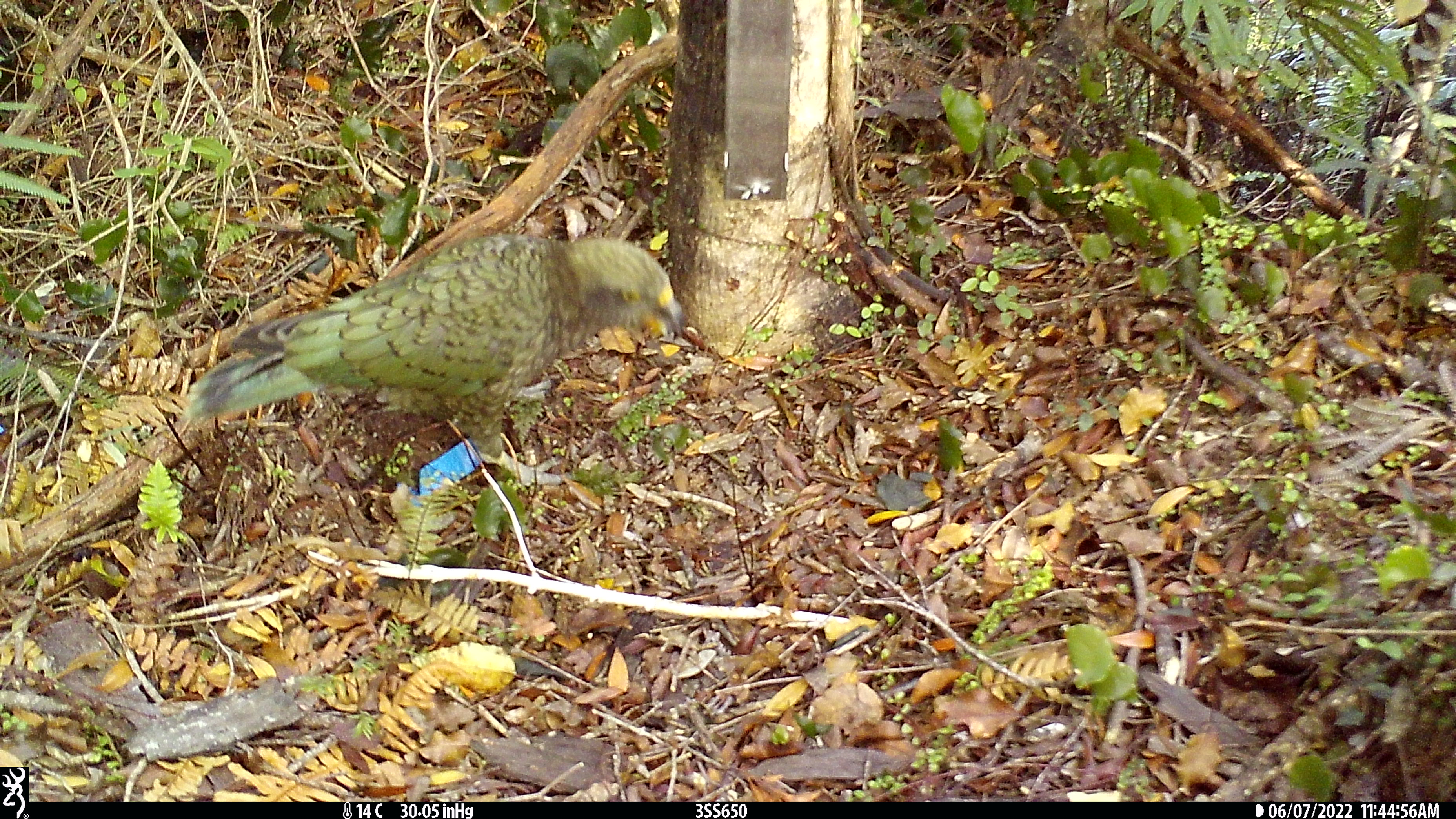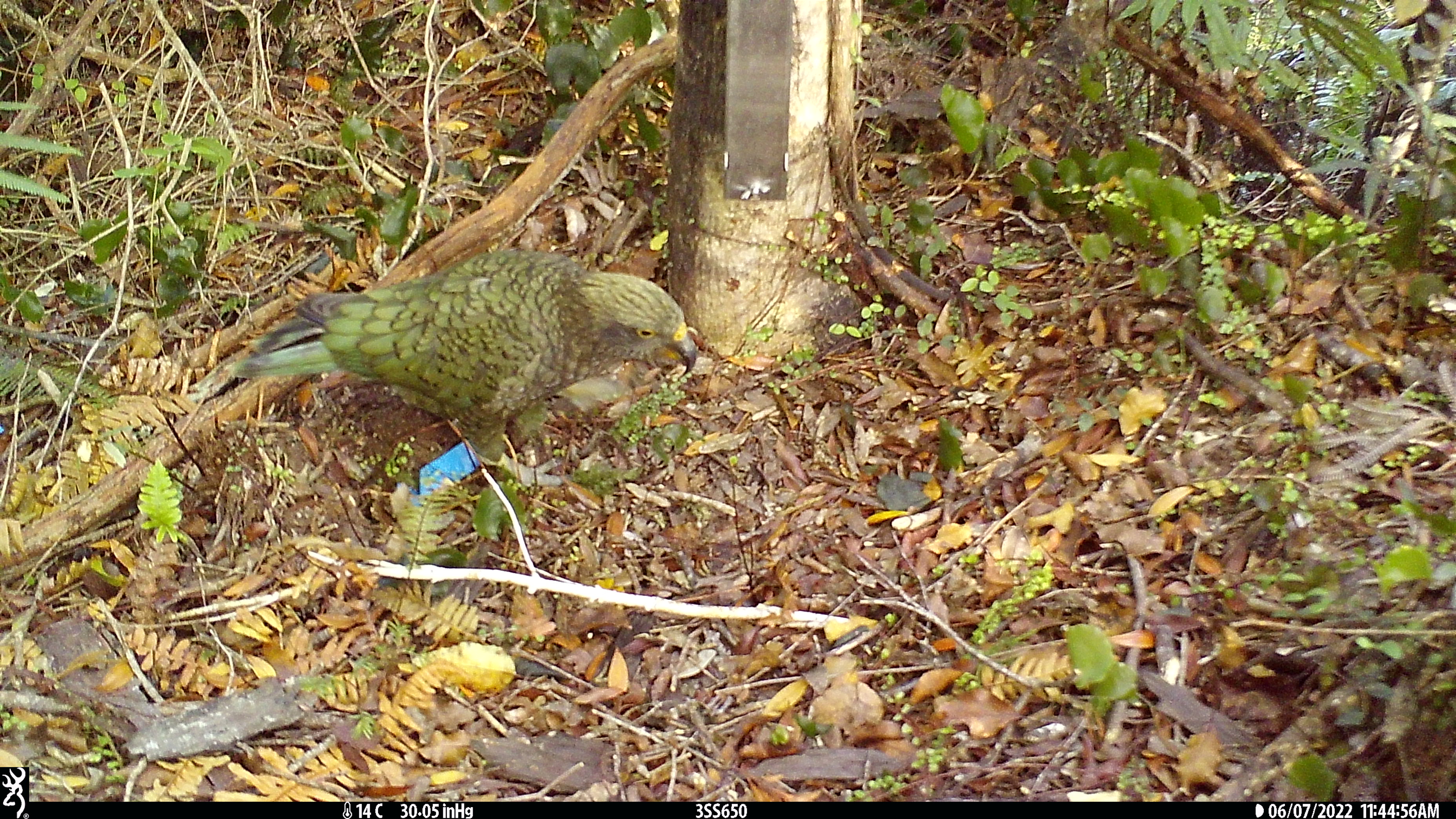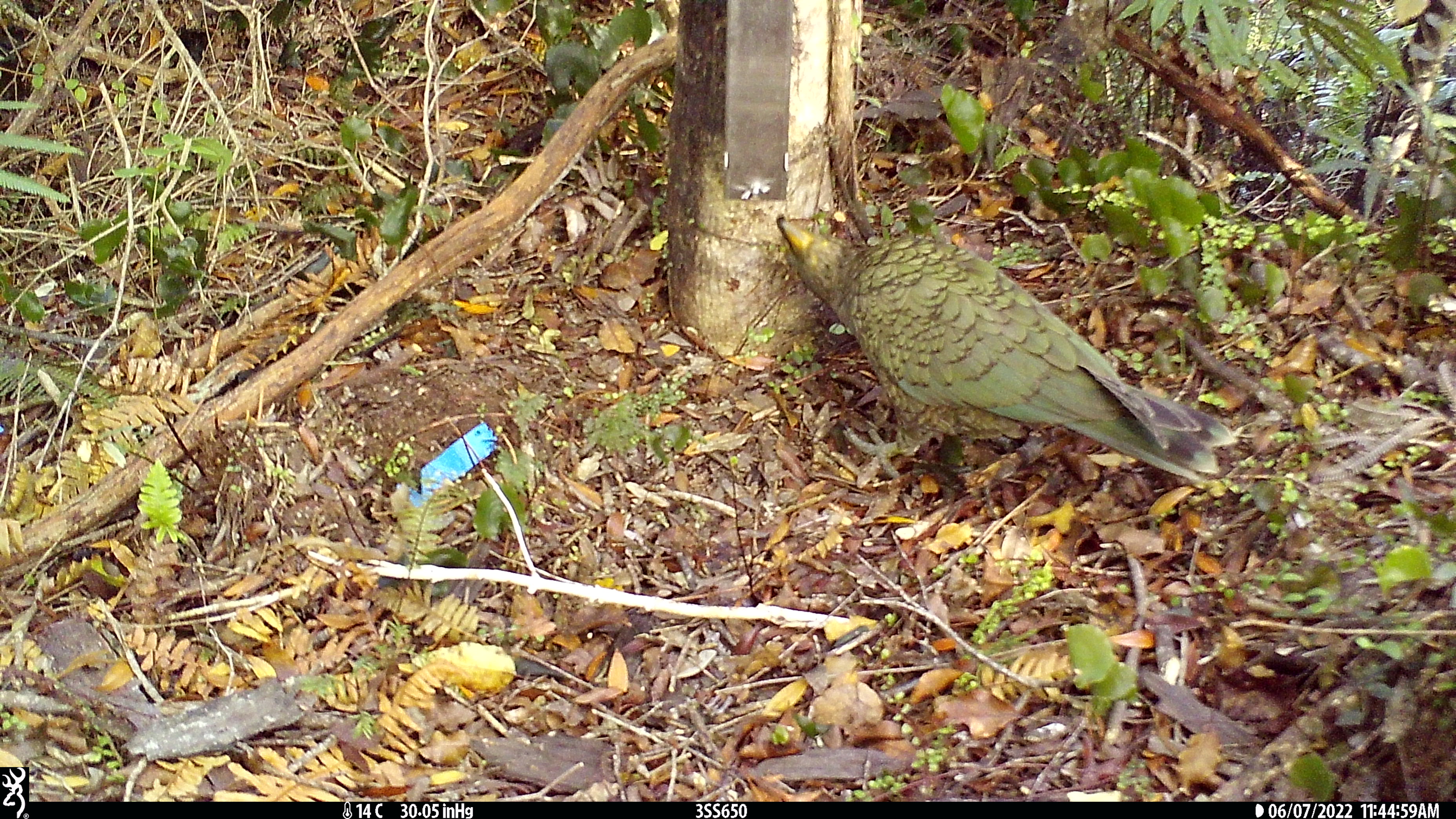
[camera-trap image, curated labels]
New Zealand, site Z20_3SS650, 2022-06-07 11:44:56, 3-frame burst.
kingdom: Animalia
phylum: Chordata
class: Aves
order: Psittaciformes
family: Strigopidae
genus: Nestor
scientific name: Nestor notabilis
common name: kea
Kea (Nestor notabilis).